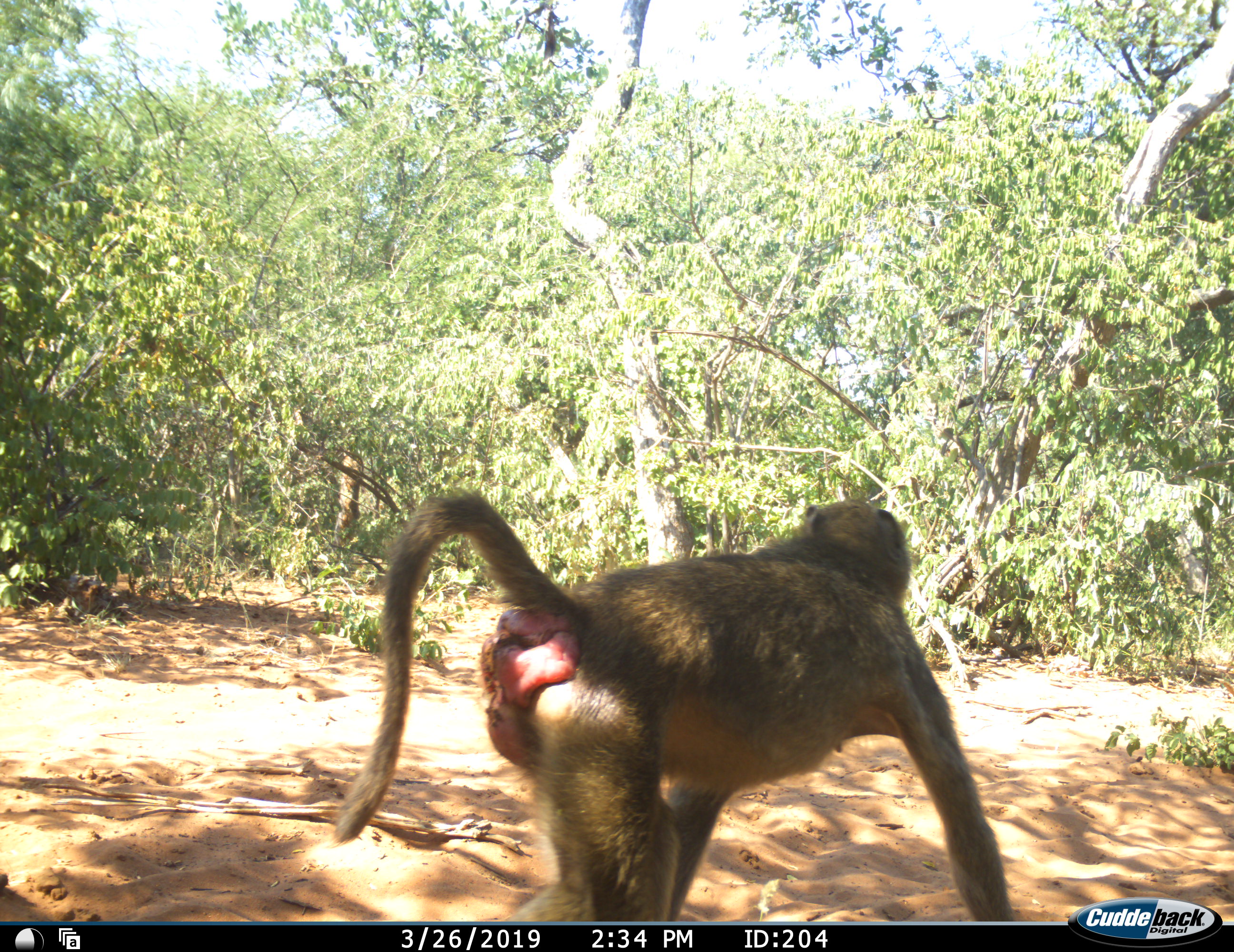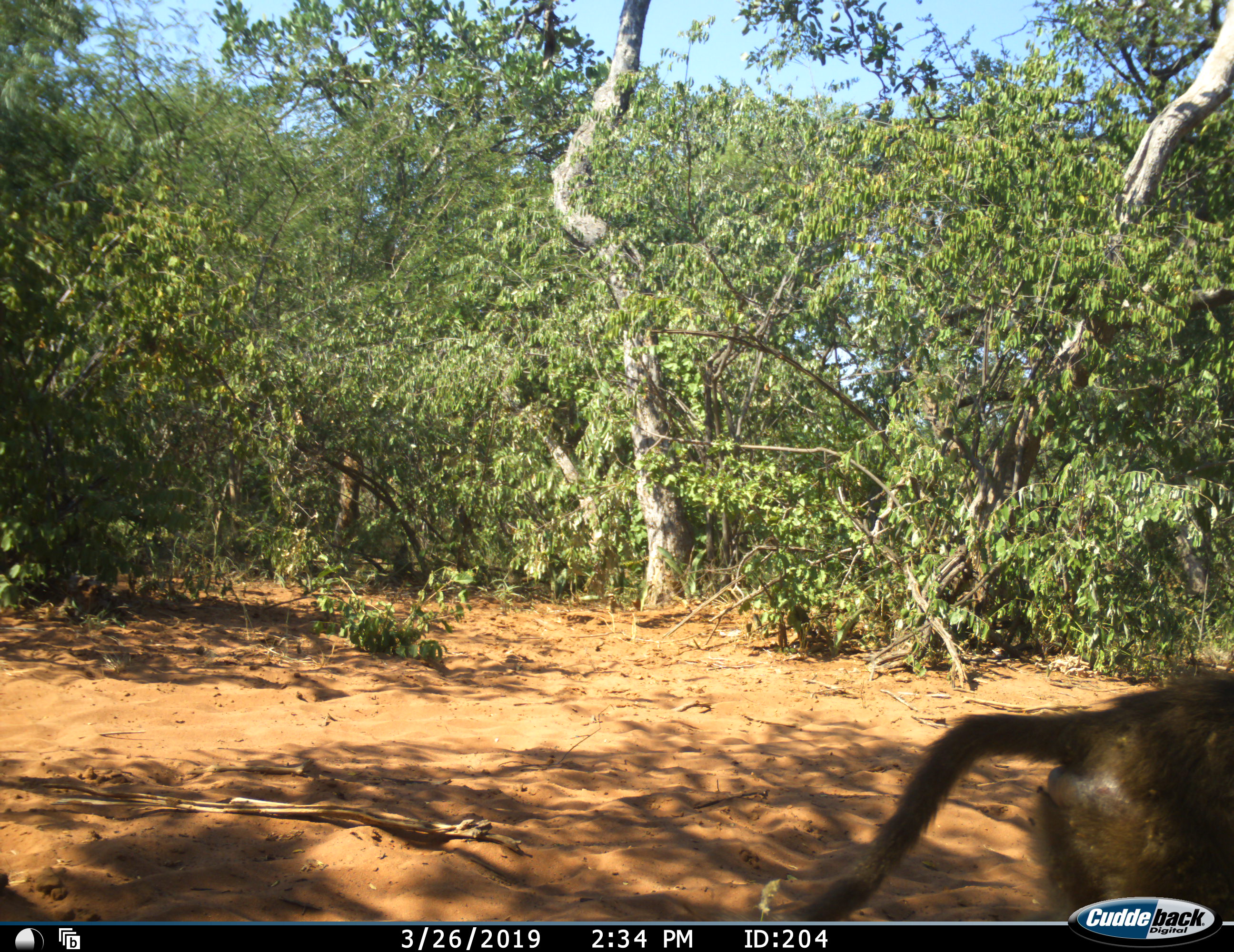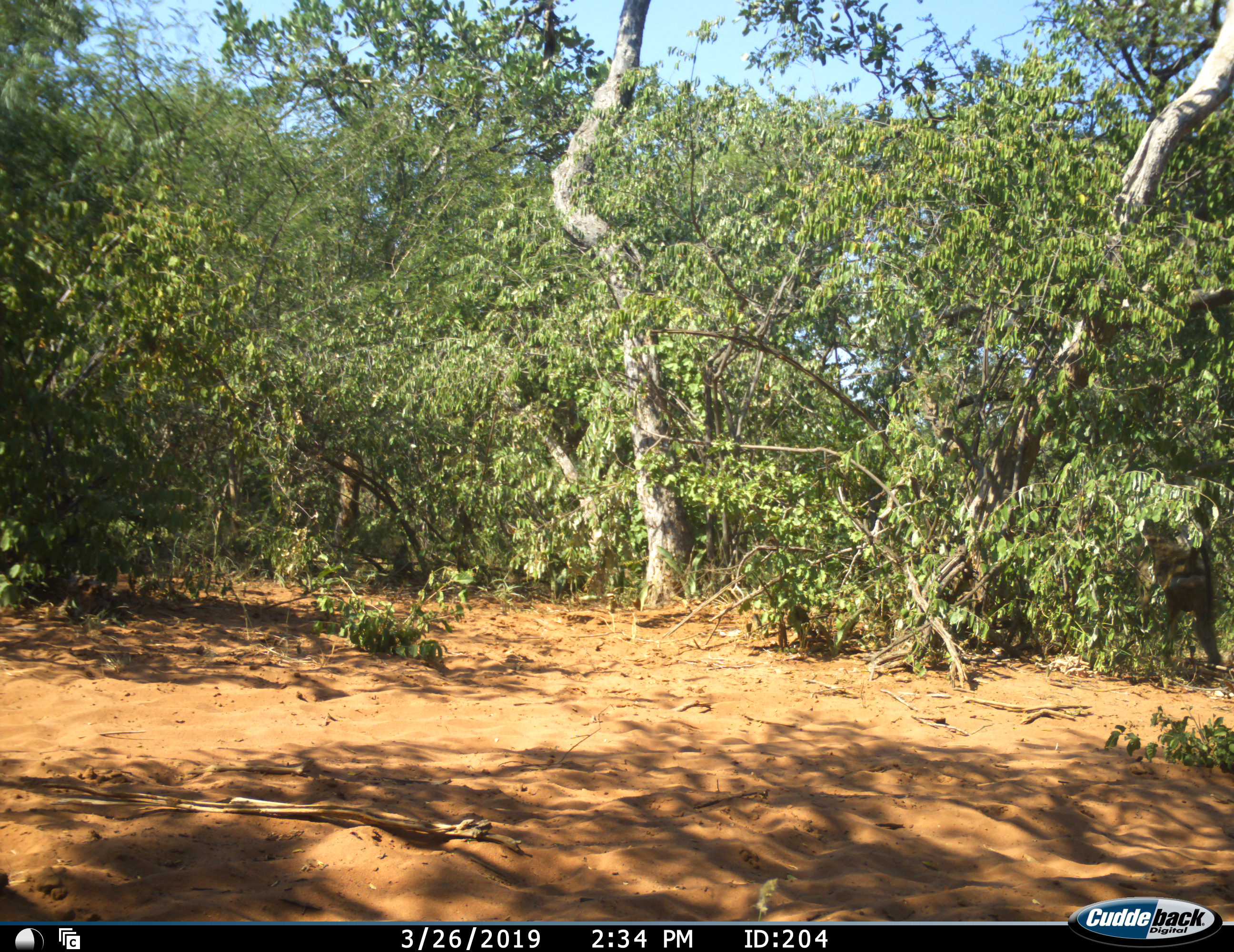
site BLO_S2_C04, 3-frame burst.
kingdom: Animalia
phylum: Chordata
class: Mammalia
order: Primates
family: Cercopithecidae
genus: Papio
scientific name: Papio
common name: baboon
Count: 1.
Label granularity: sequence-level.